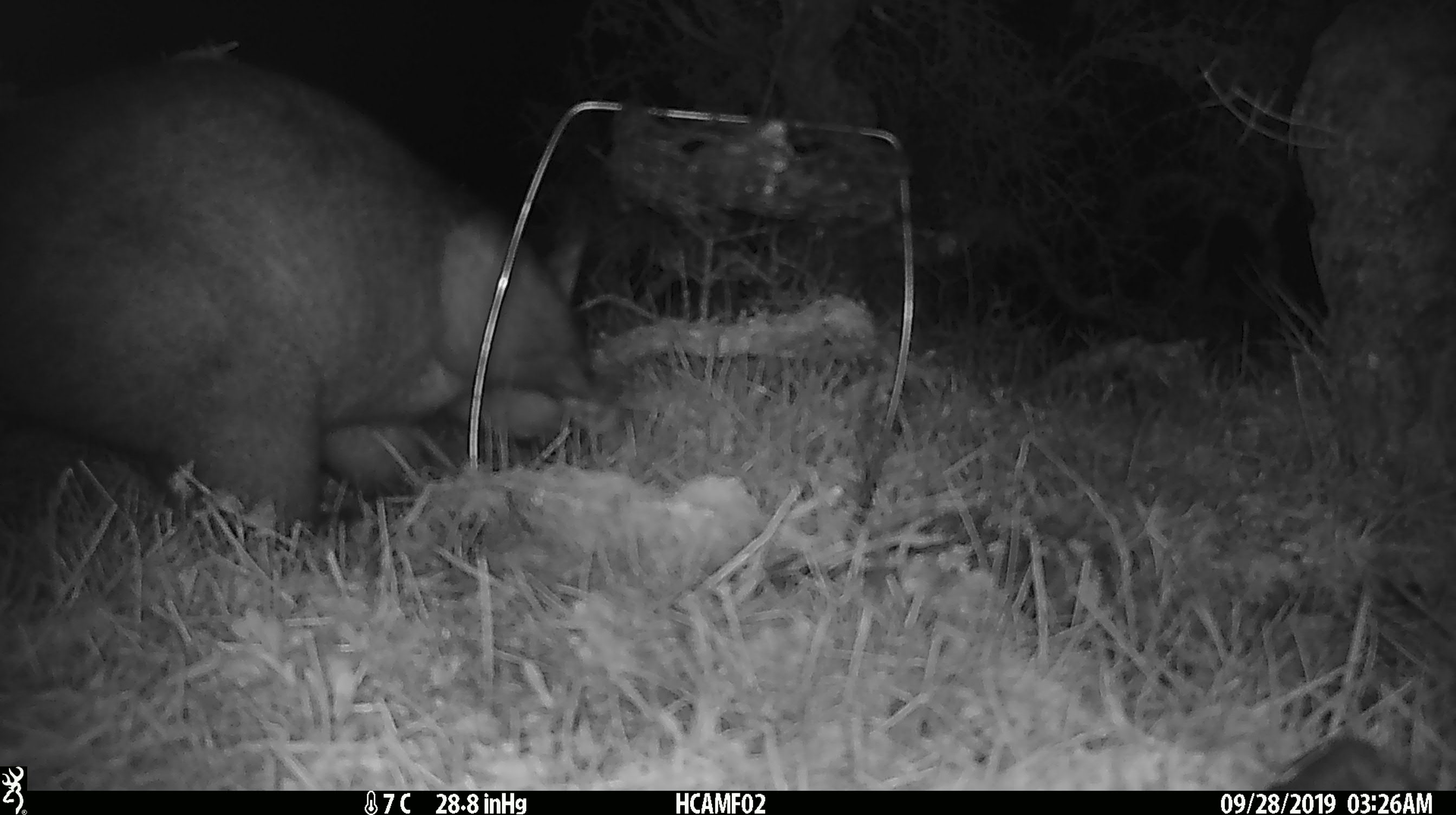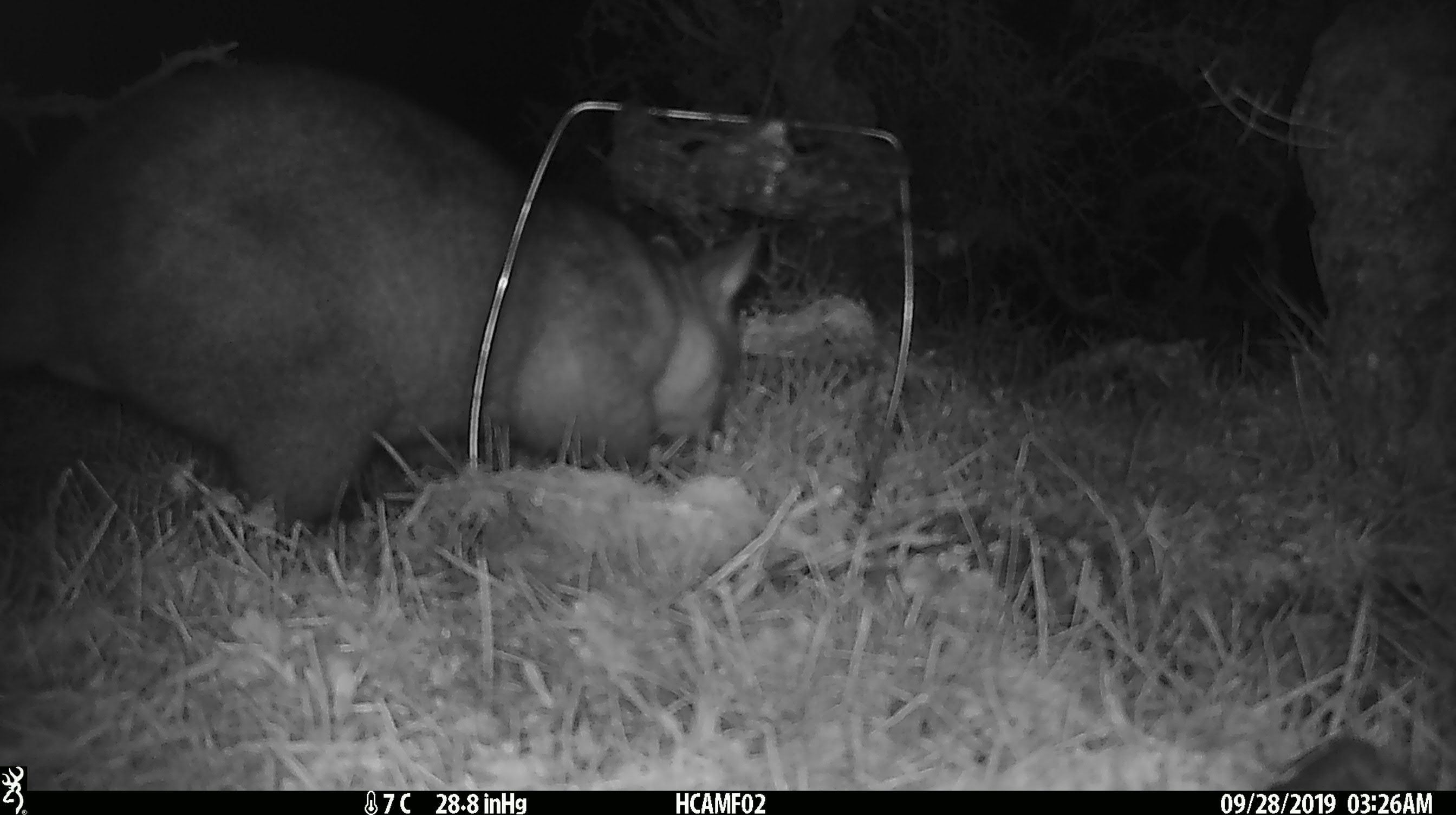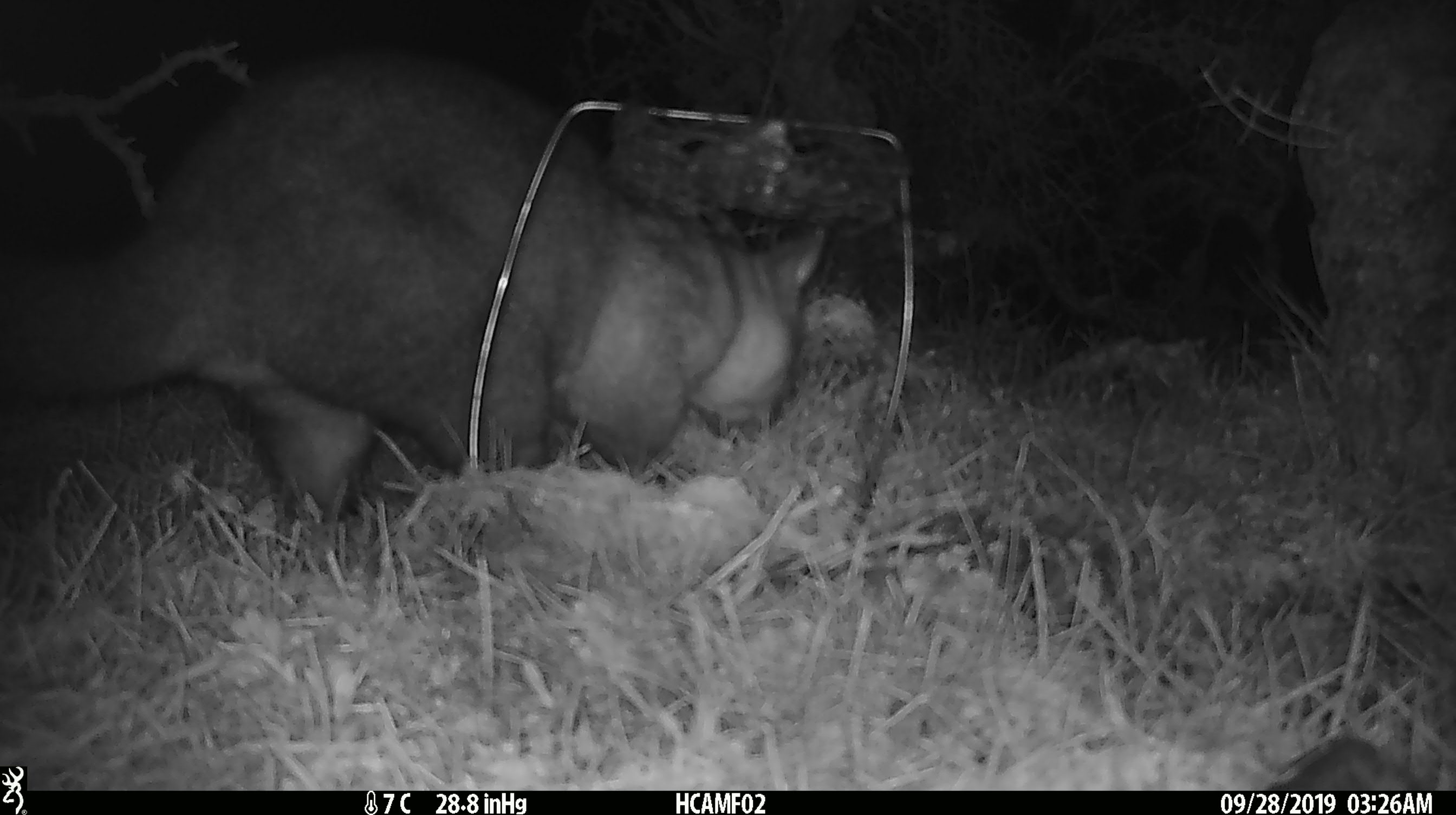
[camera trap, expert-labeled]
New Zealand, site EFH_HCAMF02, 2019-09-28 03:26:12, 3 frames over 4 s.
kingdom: Animalia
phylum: Chordata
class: Mammalia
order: Diprotodontia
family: Phalangeridae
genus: Trichosurus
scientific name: Trichosurus vulpecula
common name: common brushtail possum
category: possum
Possum (common brushtail possum) (Trichosurus vulpecula).